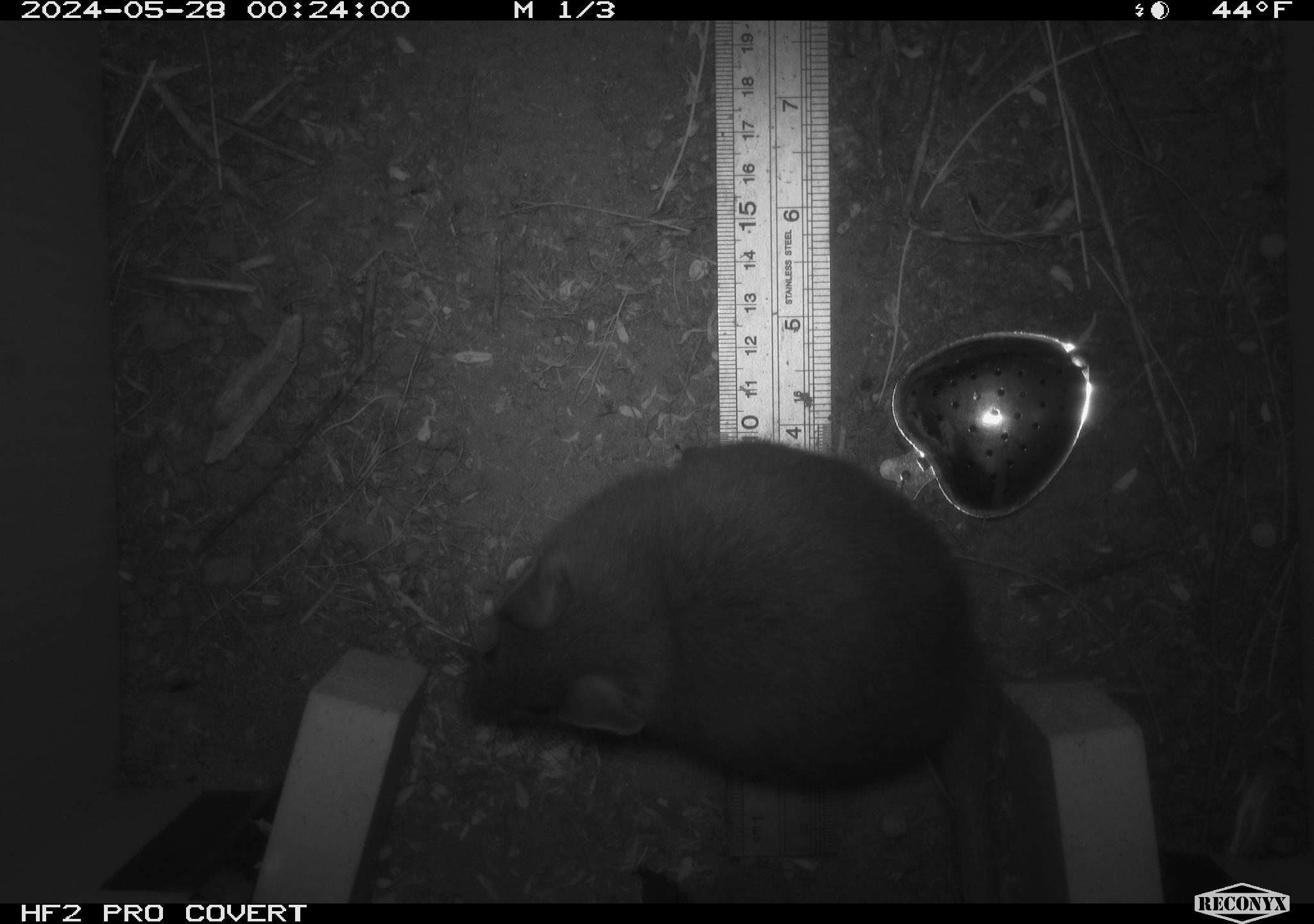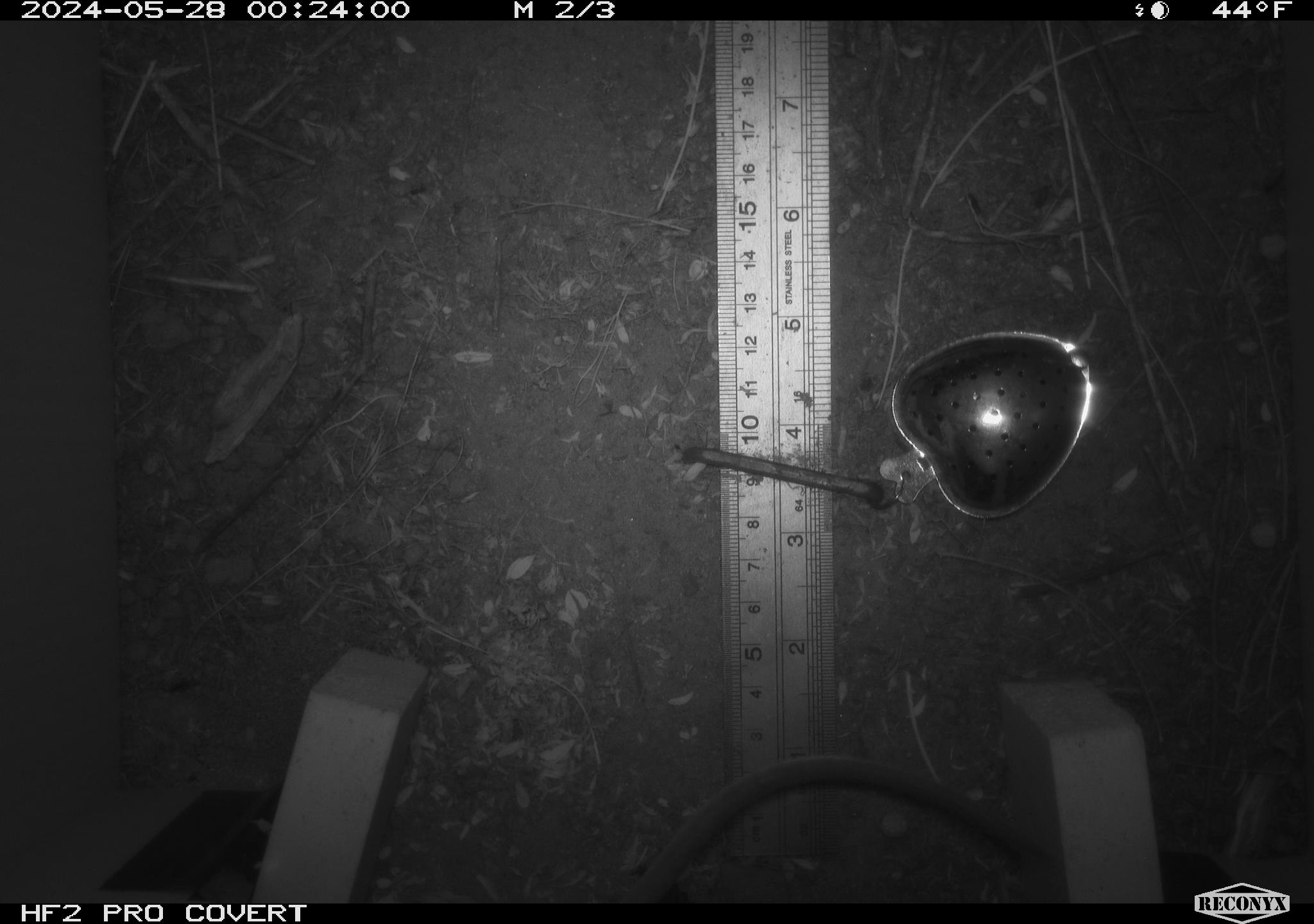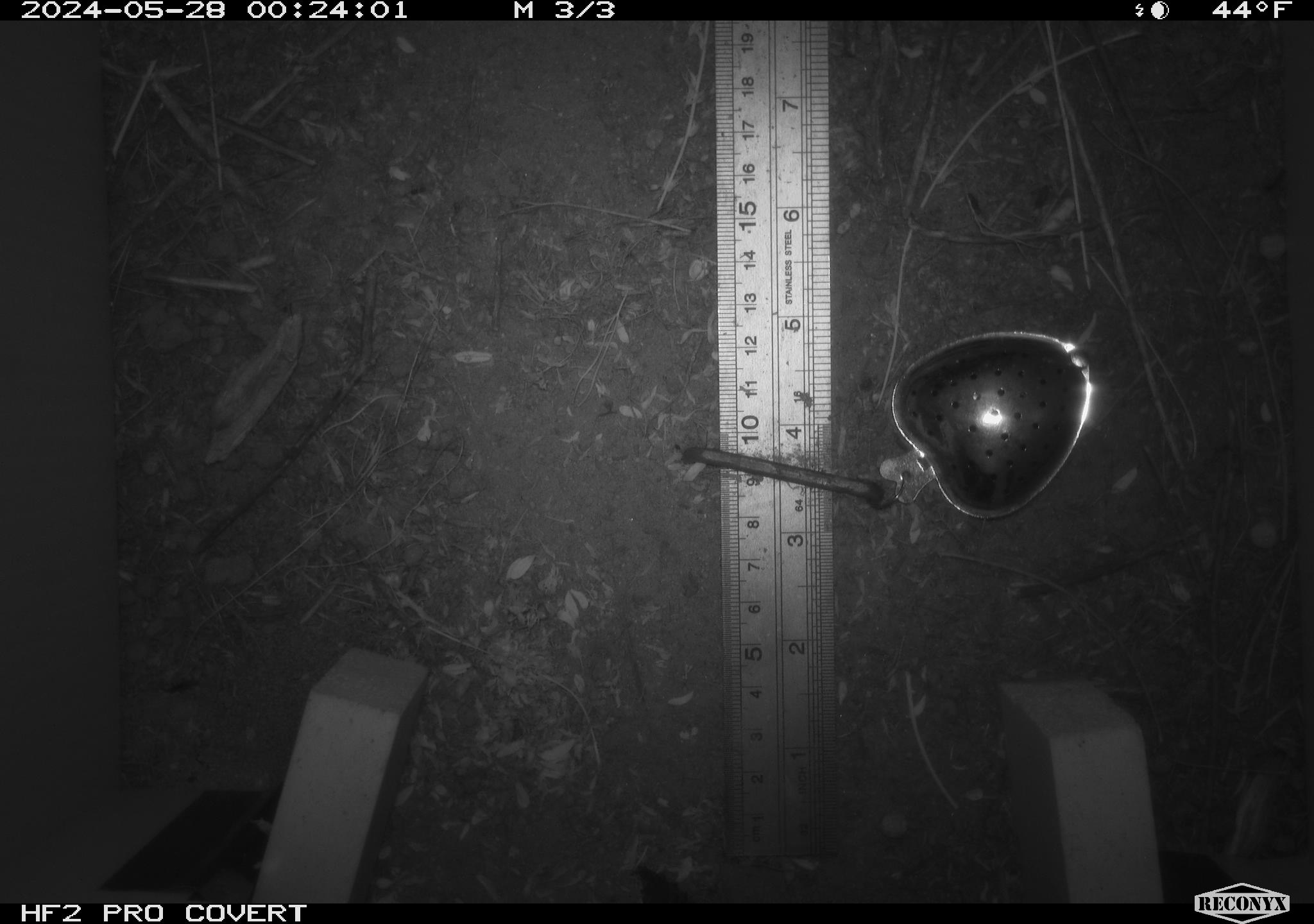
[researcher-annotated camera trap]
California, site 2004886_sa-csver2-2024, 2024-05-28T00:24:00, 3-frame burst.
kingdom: Animalia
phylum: Chordata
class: Mammalia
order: Rodentia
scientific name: Rodentia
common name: rodent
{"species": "rodent (Rodentia)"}